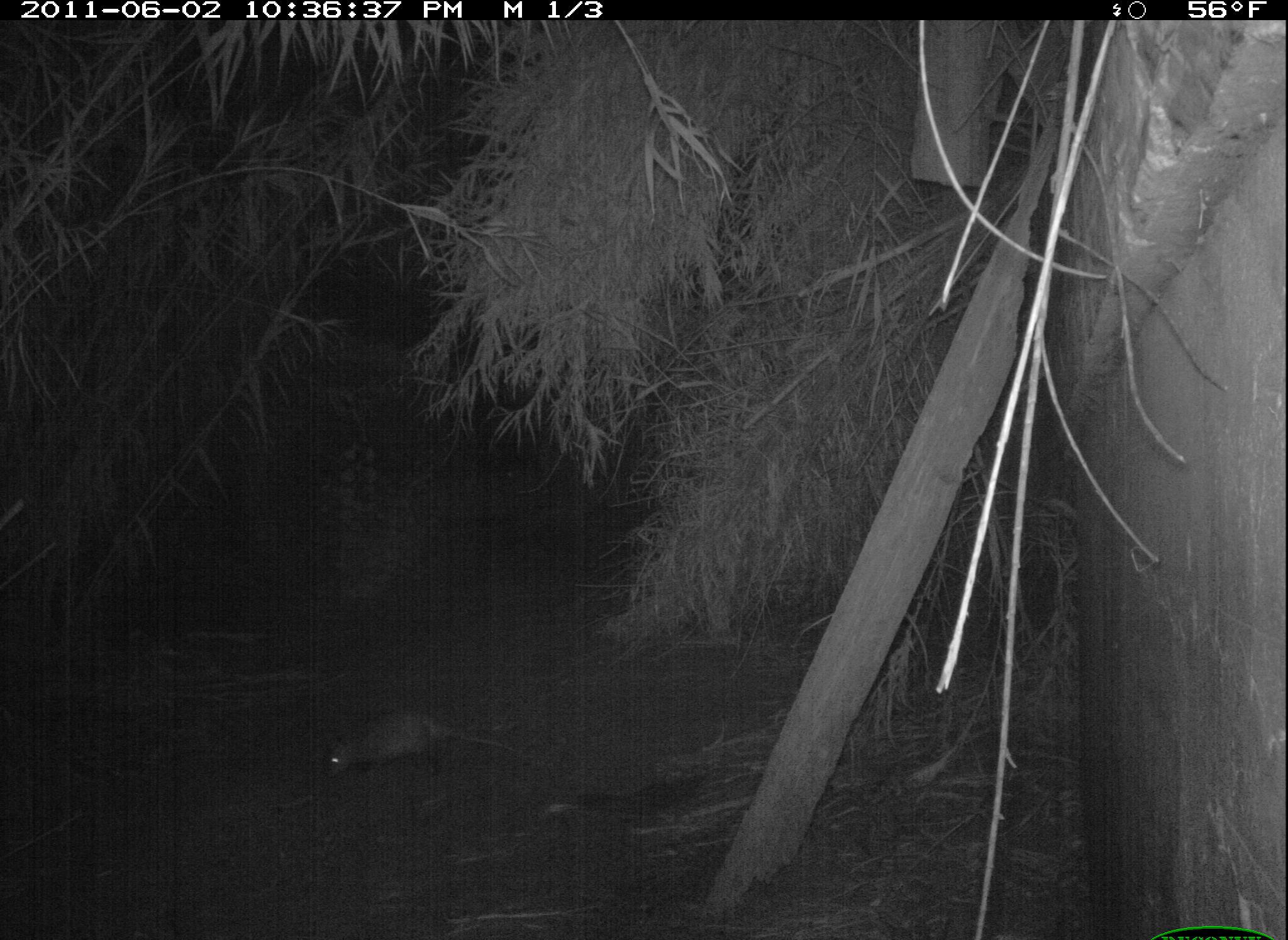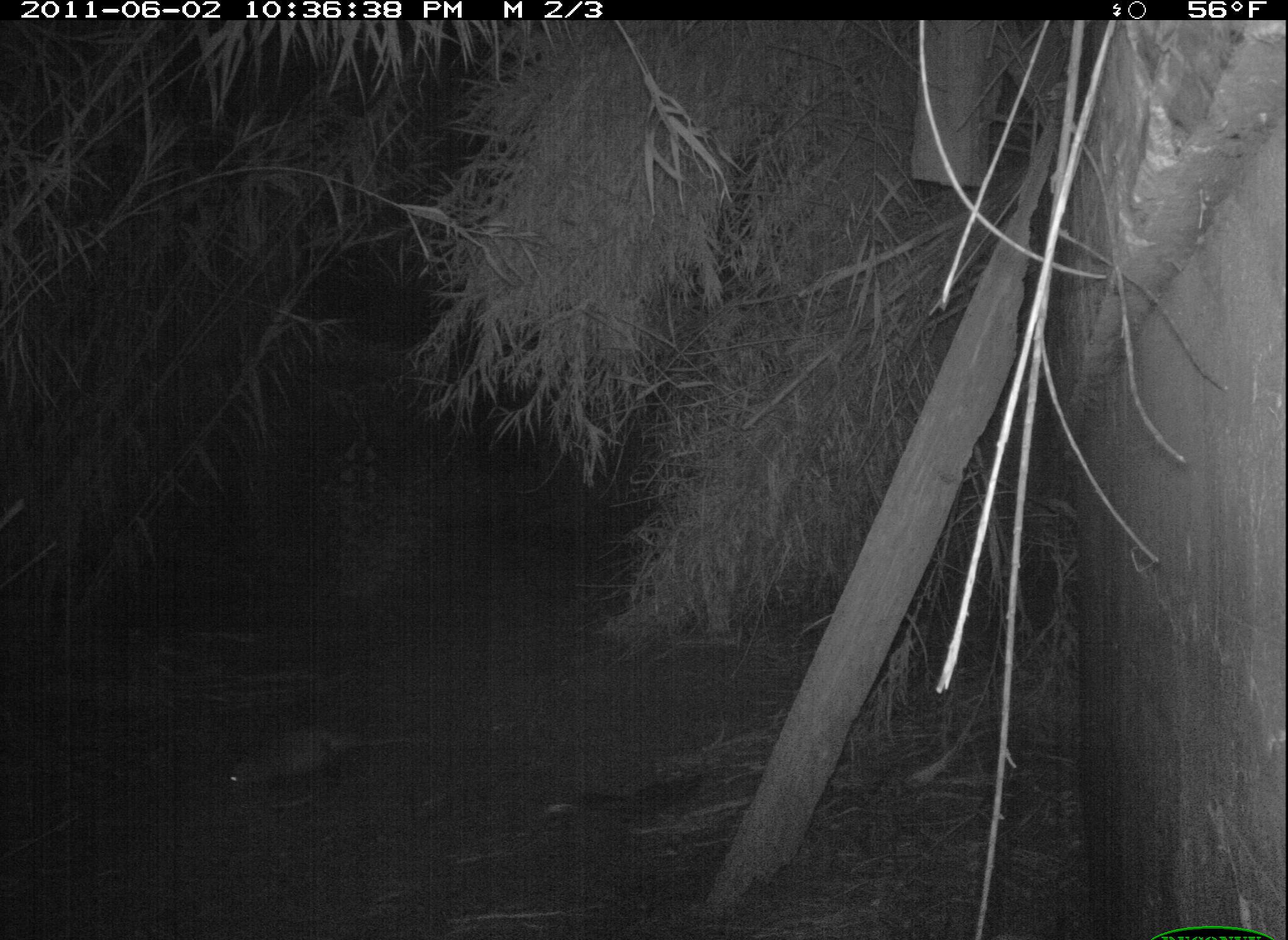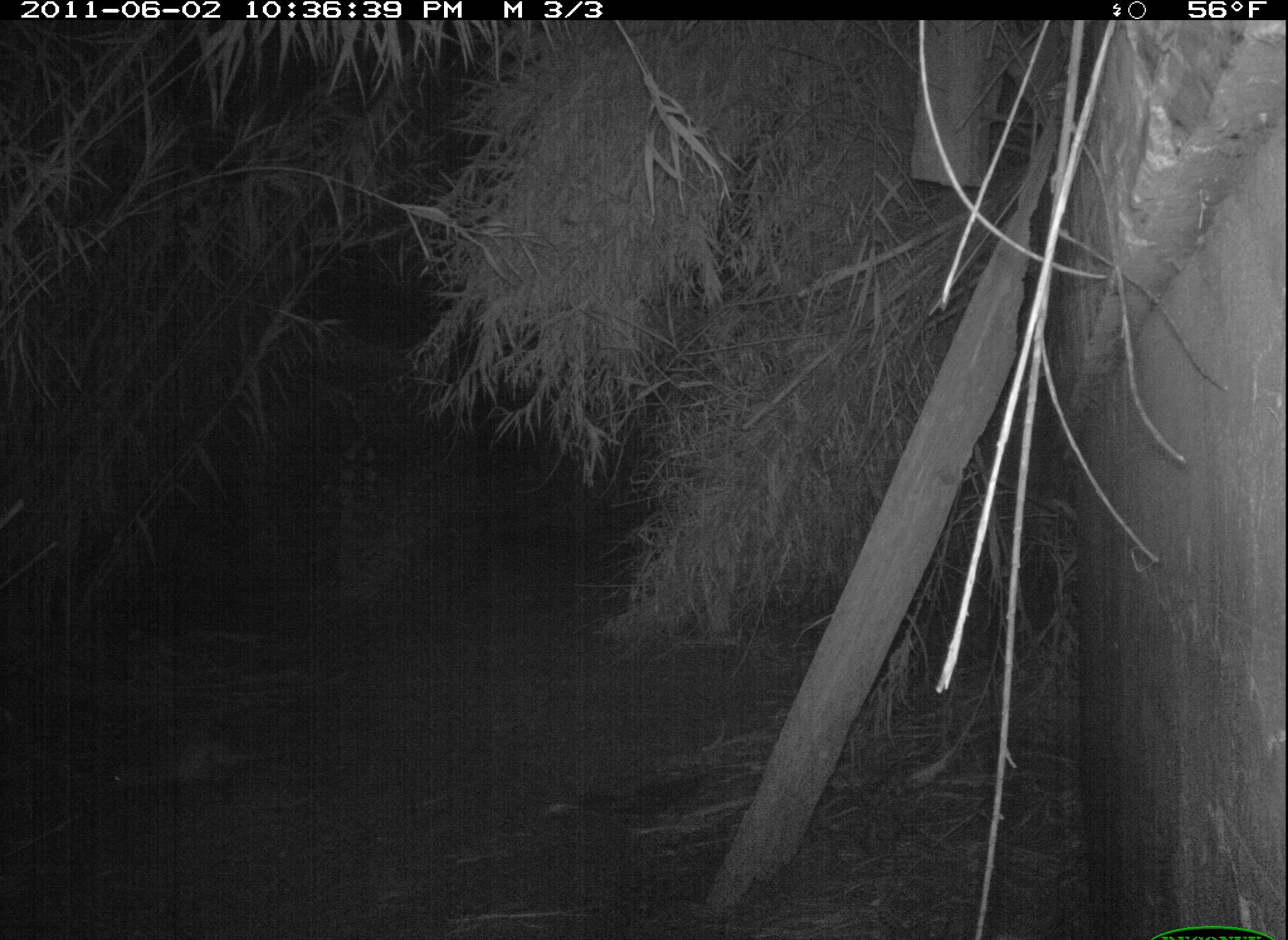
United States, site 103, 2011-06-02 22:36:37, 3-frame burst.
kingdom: Animalia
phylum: Chordata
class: Mammalia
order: Didelphimorphia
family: Didelphidae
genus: Didelphis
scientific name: Didelphis virginiana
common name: virginia opossum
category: opossum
Opossum (virginia opossum) (Didelphis virginiana).